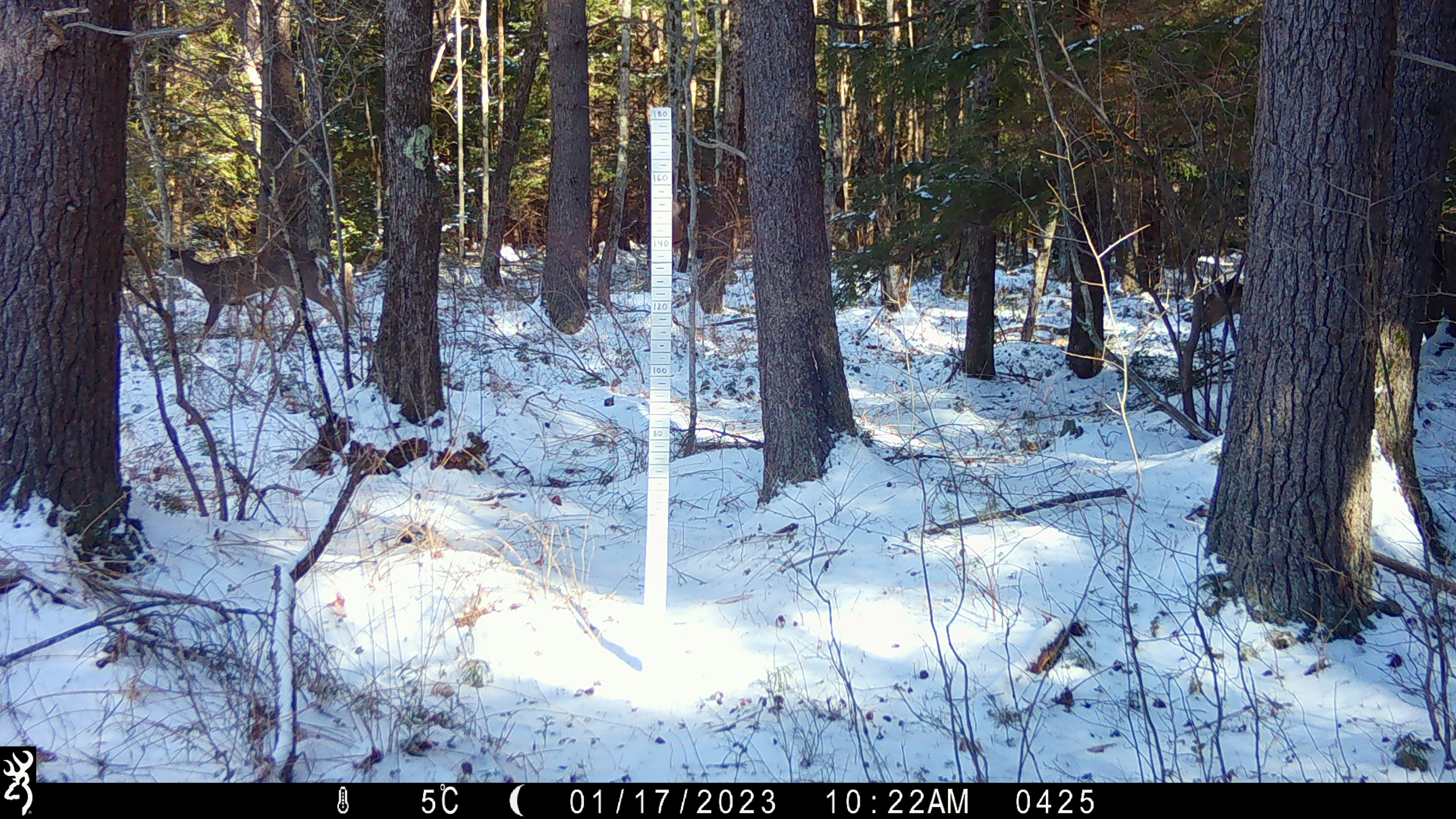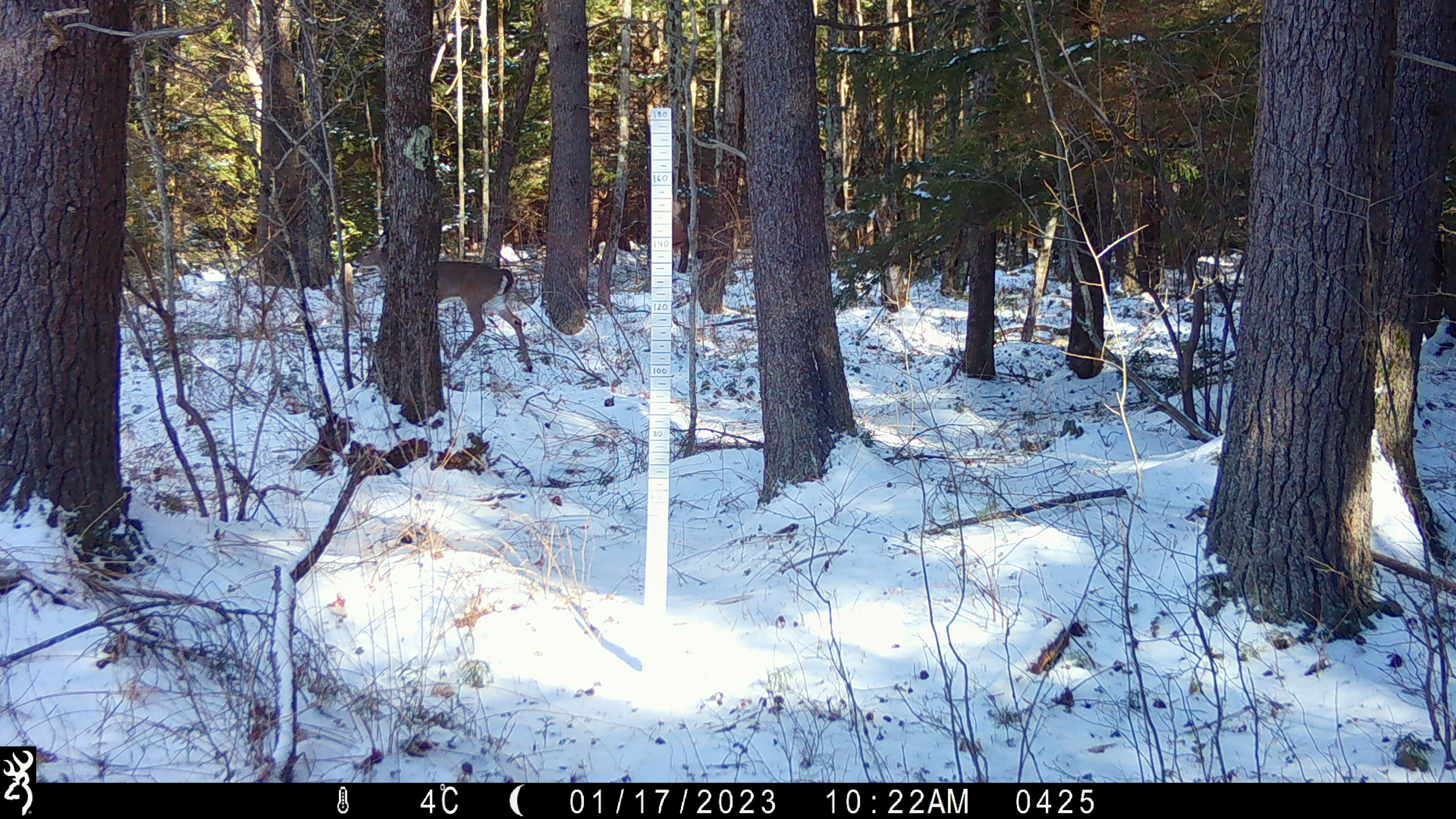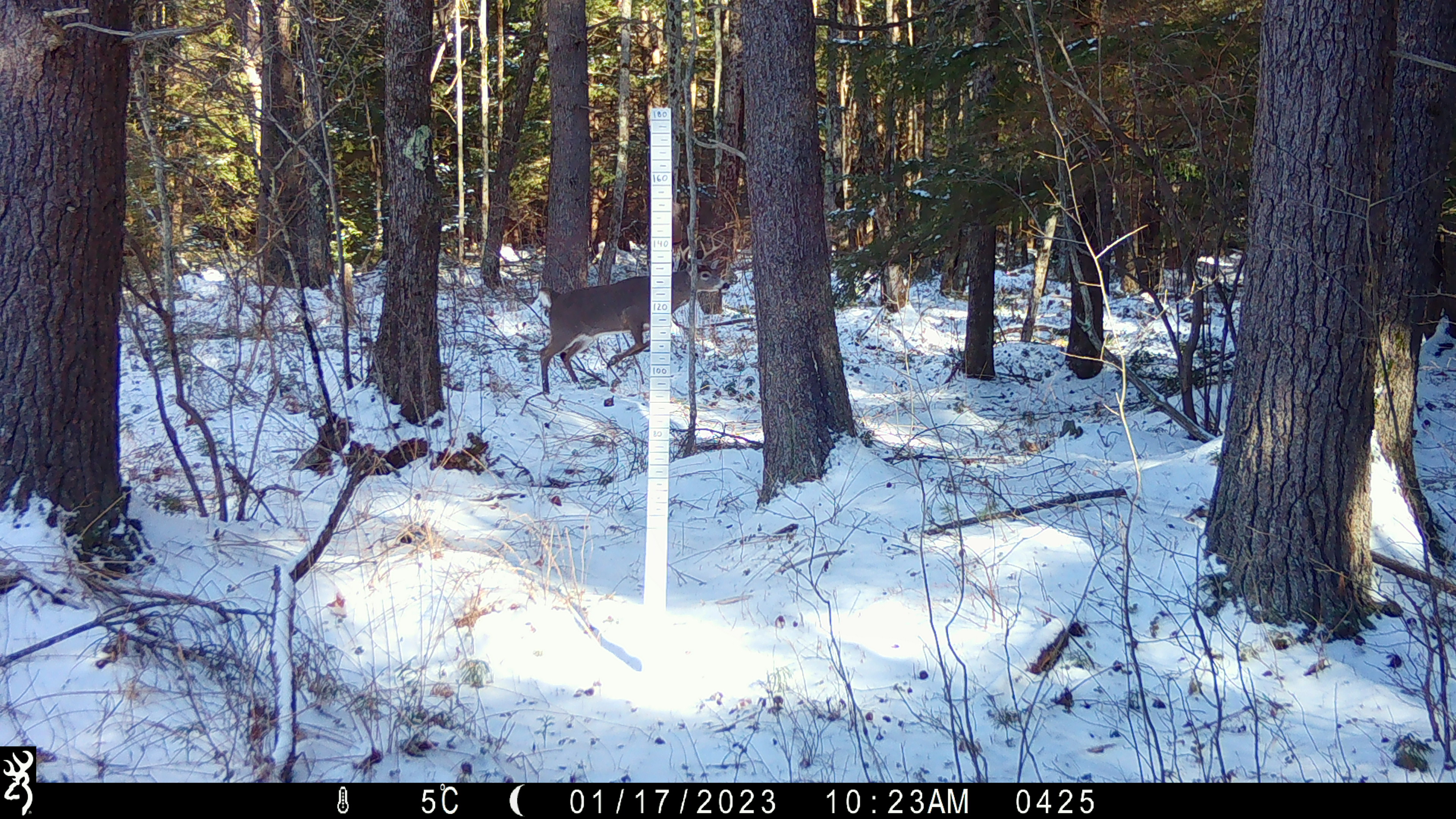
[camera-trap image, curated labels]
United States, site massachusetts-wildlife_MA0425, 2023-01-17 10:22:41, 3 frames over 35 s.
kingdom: Animalia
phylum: Chordata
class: Mammalia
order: Artiodactyla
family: Cervidae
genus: Odocoileus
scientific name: Odocoileus virginianus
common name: white-tailed deer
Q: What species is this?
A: White-tailed deer (Odocoileus virginianus).